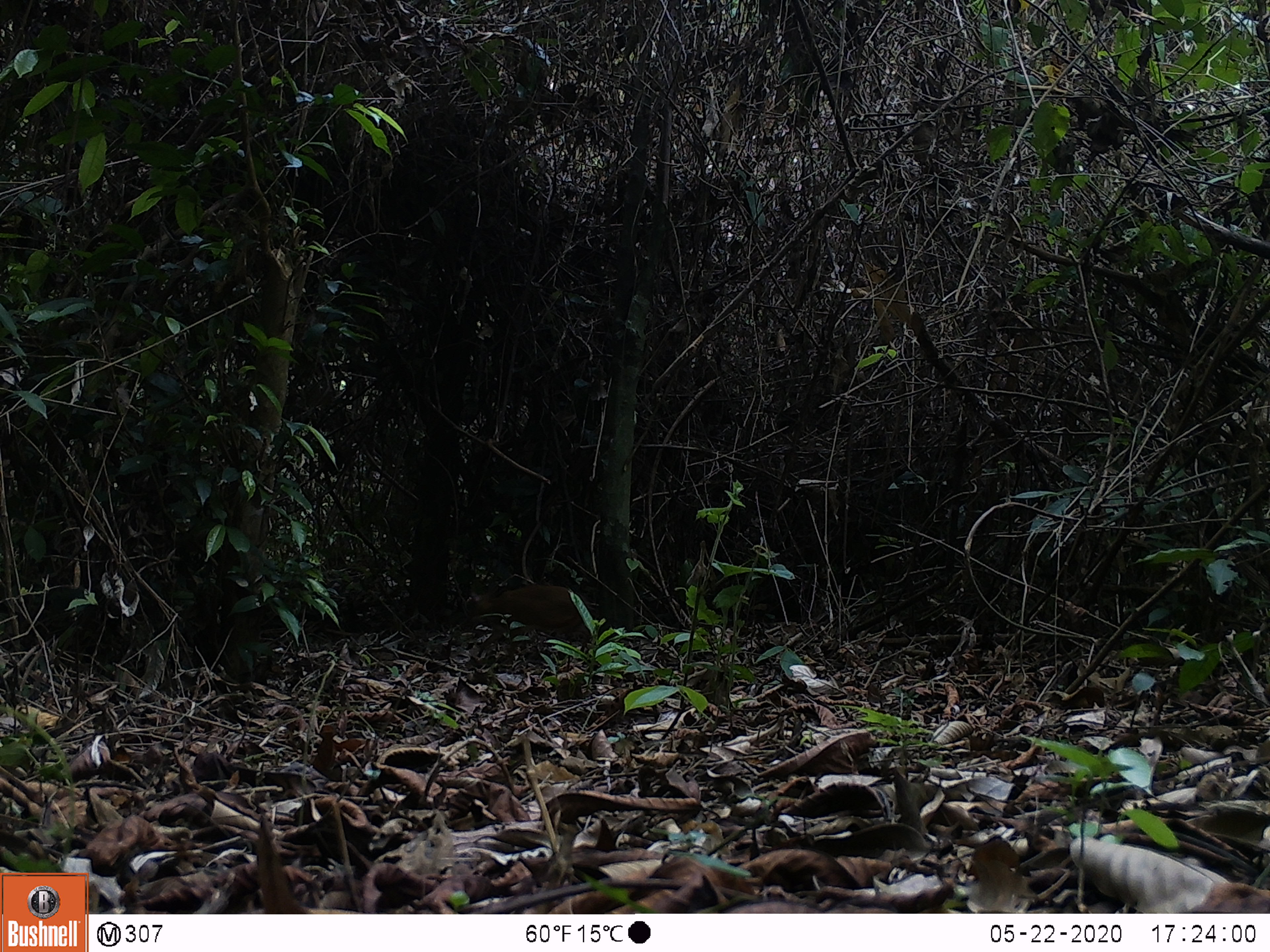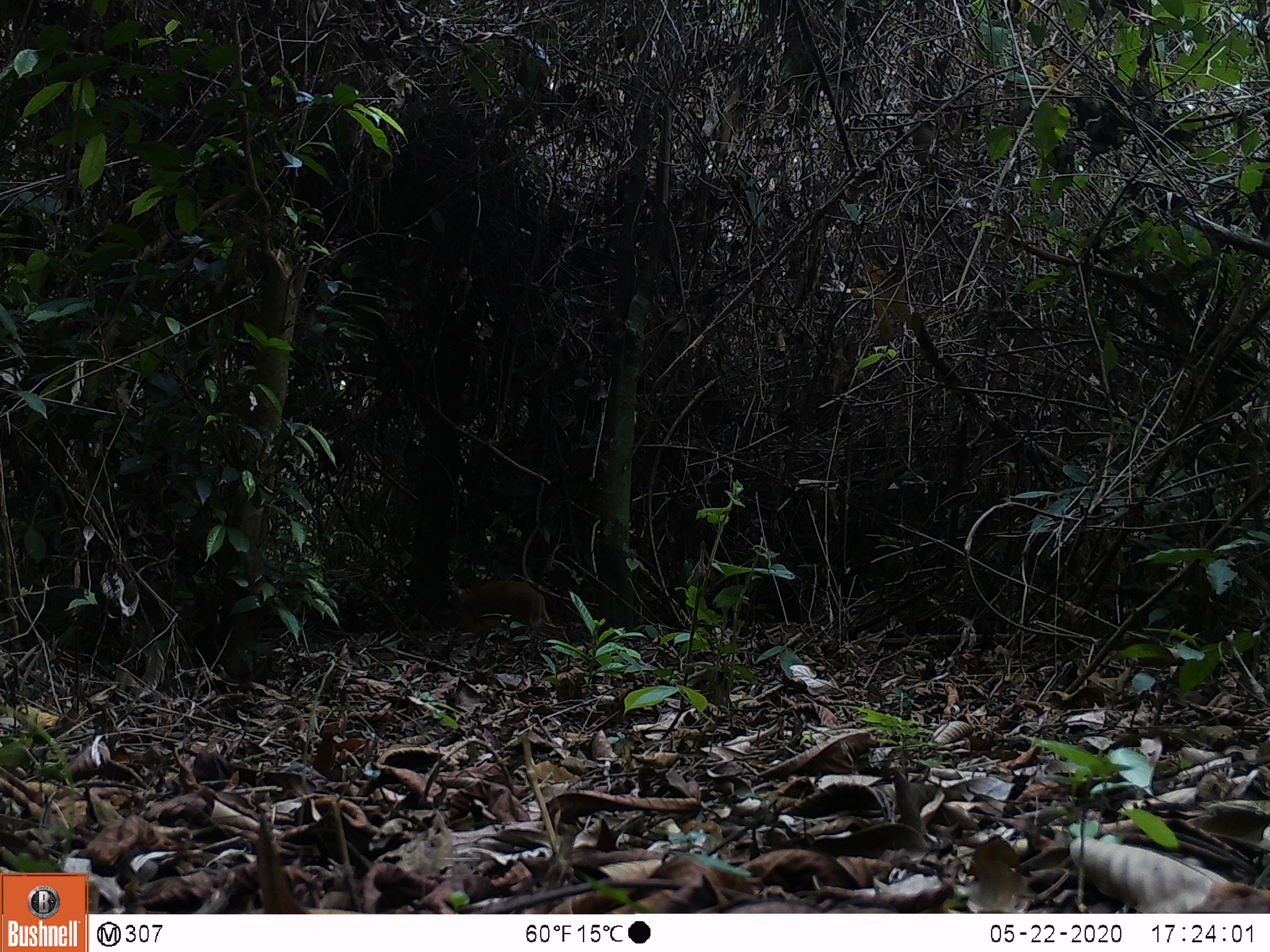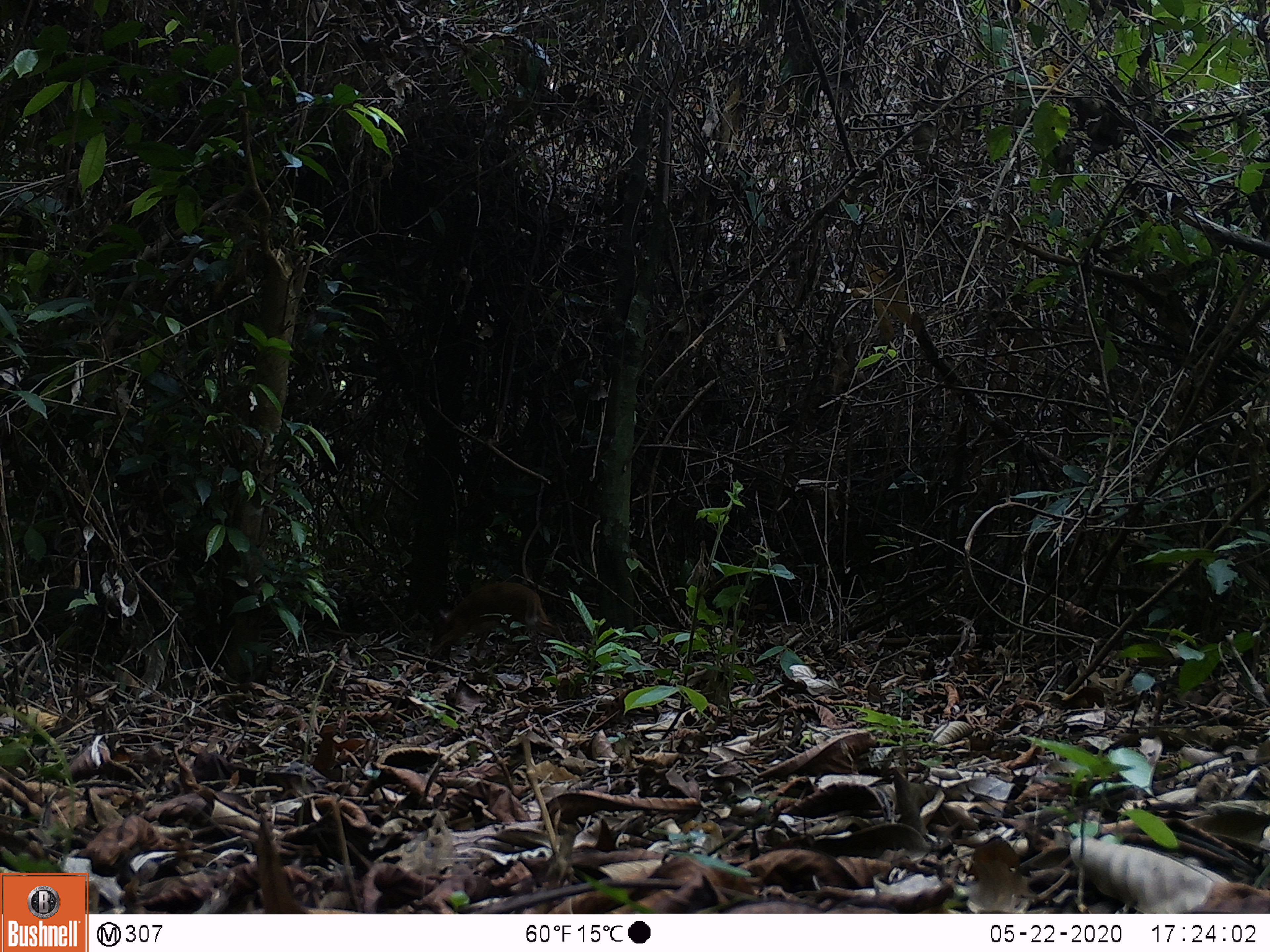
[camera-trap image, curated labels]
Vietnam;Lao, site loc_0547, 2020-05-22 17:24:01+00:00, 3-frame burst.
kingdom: Animalia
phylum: Chordata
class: Mammalia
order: Artiodactyla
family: Tragulidae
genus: Moschiola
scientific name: Moschiola meminna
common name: chevrotain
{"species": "chevrotain (Moschiola meminna)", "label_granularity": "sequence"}